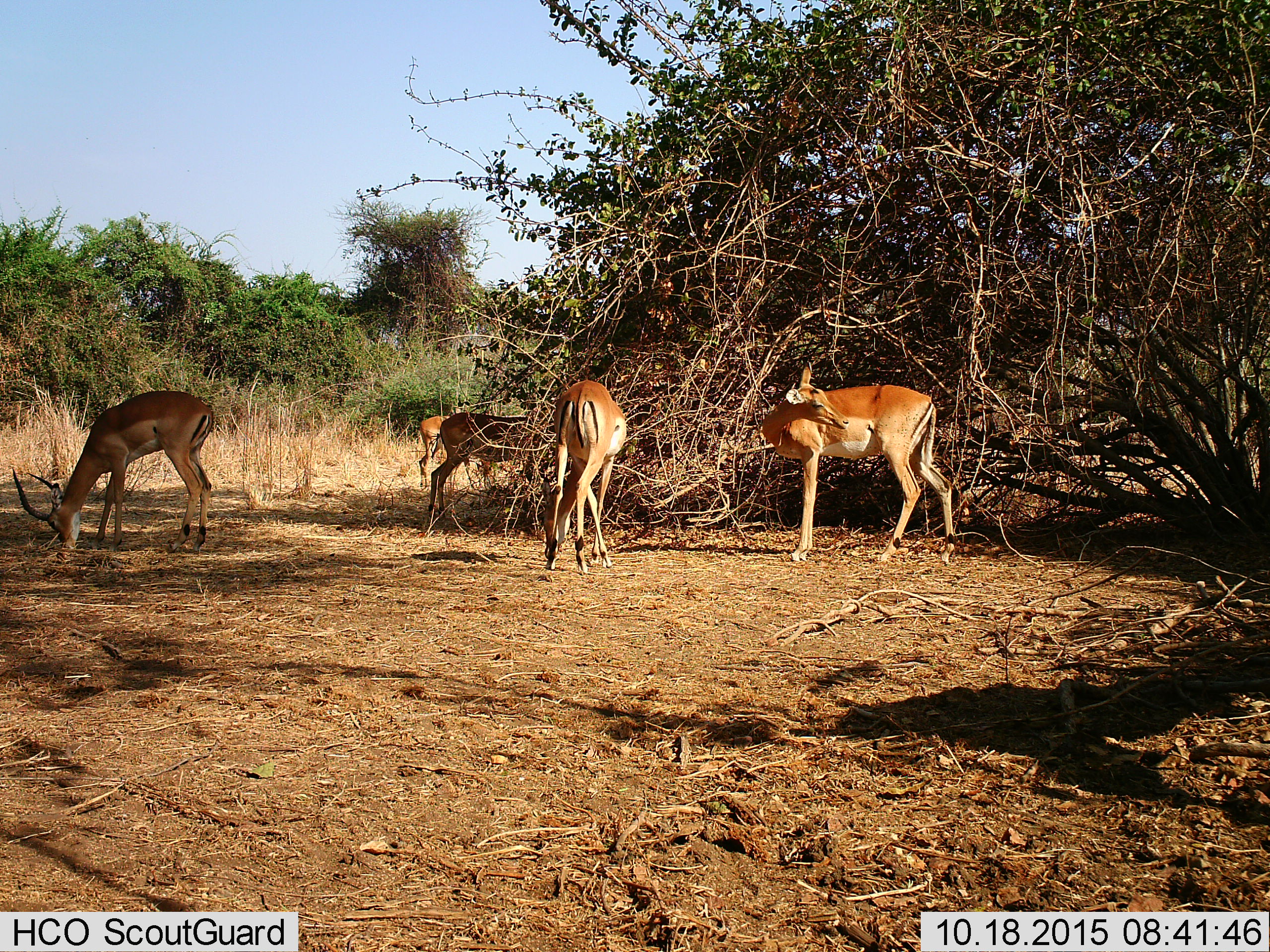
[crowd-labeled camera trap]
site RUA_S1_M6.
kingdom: Animalia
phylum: Chordata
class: Mammalia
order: Artiodactyla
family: Bovidae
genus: Aepyceros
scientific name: Aepyceros melampus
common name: impala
Impala (Aepyceros melampus), count 5. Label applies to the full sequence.